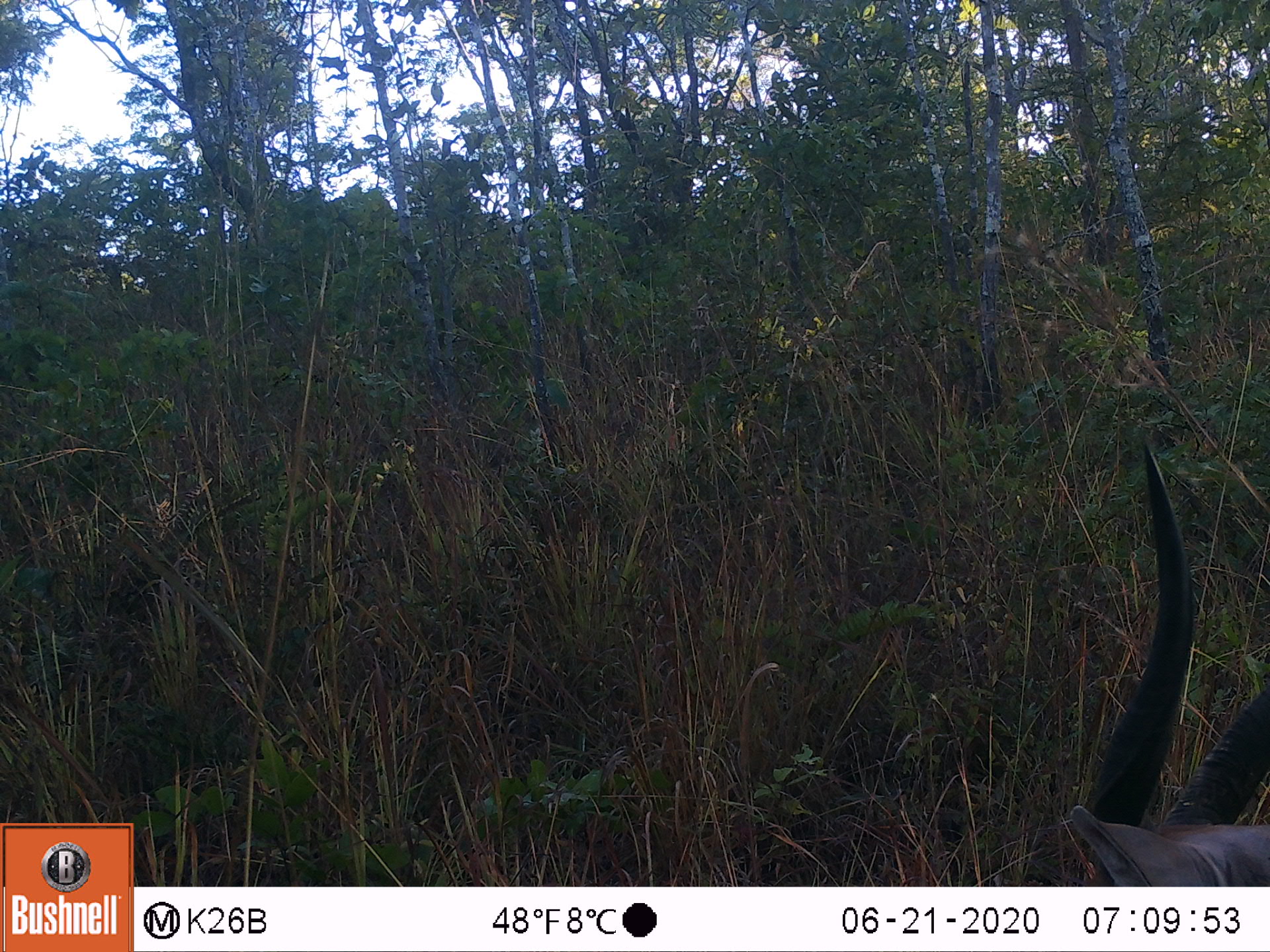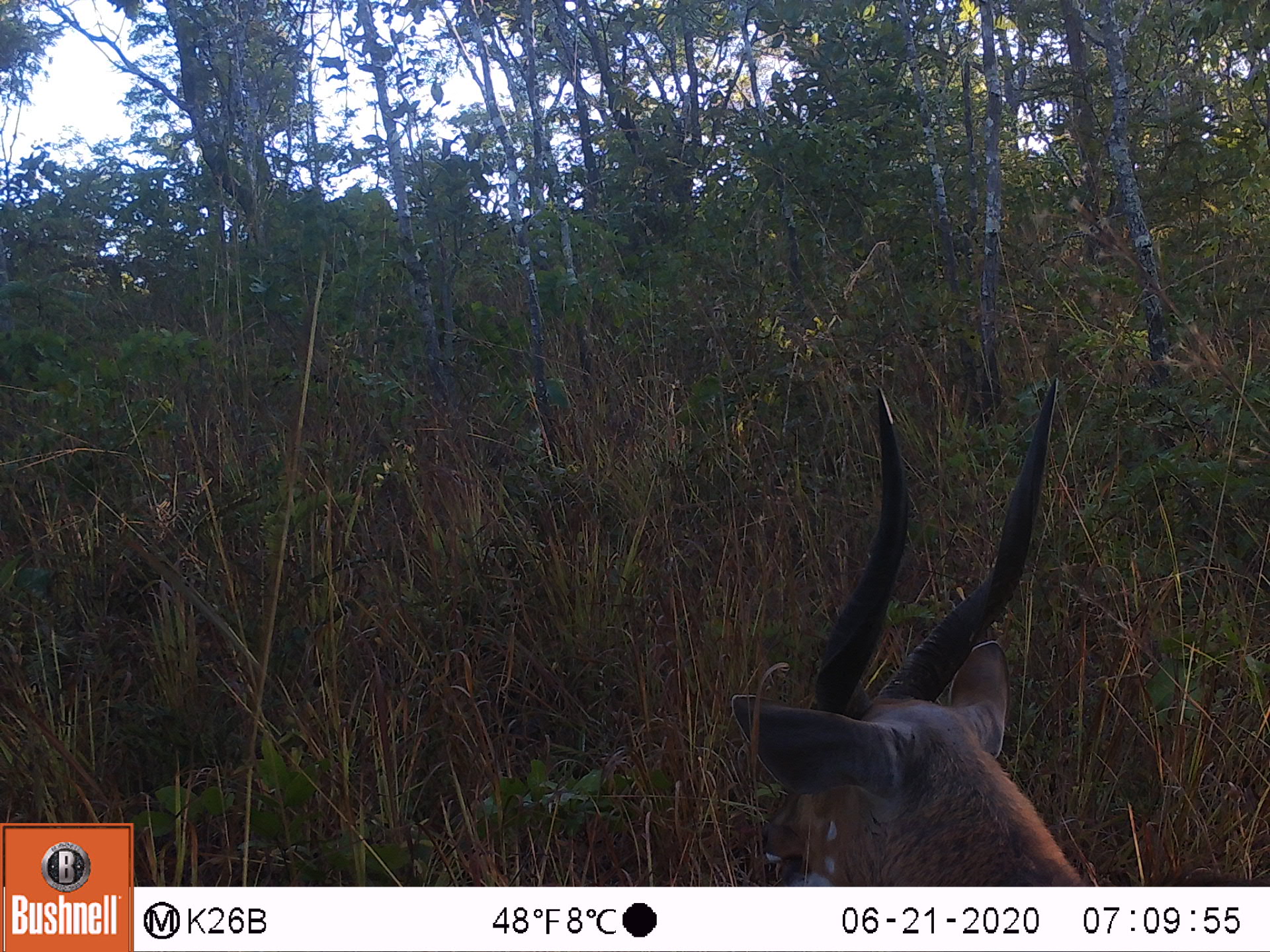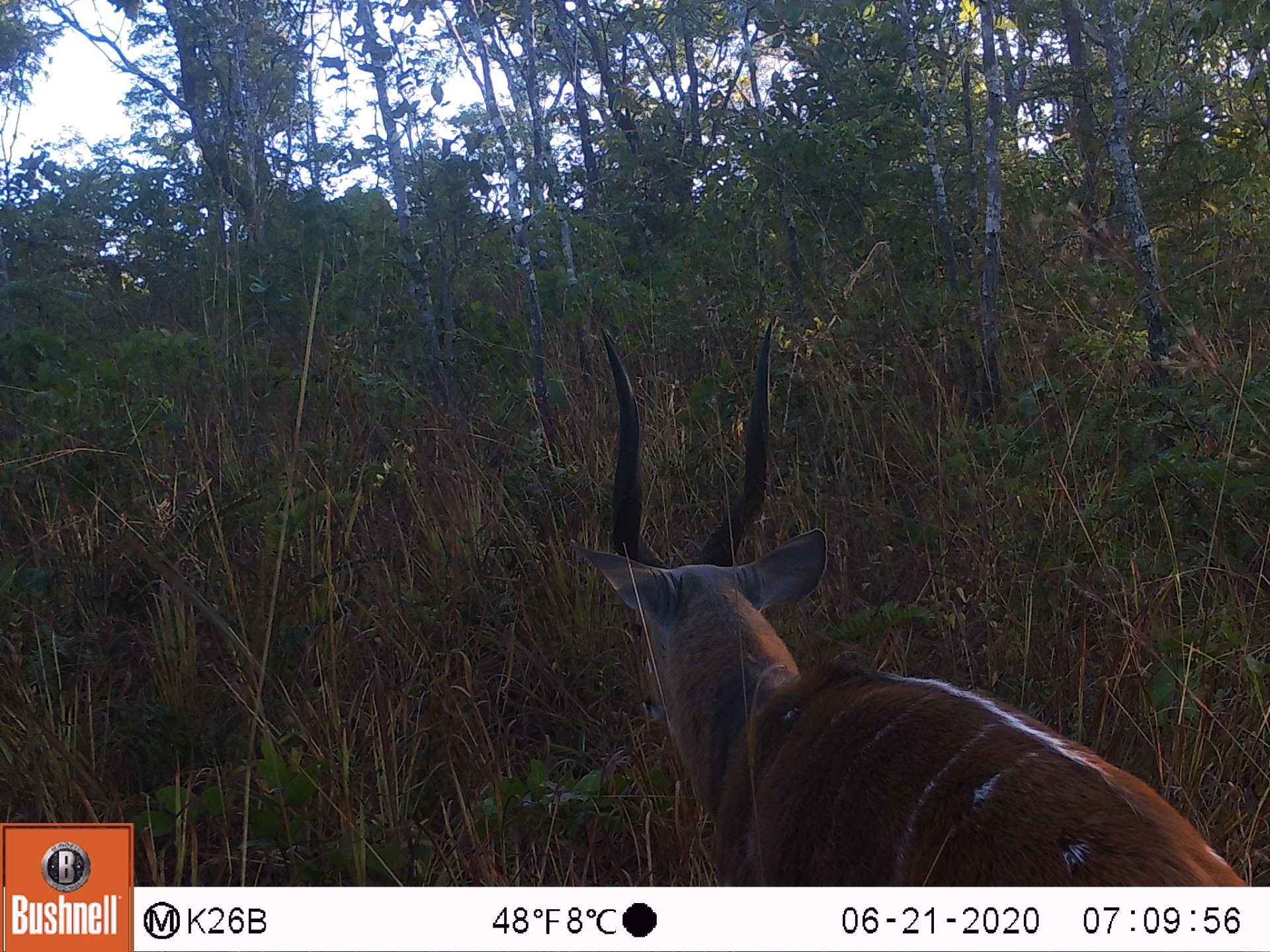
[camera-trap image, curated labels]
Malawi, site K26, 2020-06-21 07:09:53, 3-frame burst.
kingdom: Animalia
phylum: Chordata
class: Mammalia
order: Artiodactyla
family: Bovidae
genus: Tragelaphus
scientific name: Tragelaphus sylvaticus sylvaticus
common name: cape bushbuck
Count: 1.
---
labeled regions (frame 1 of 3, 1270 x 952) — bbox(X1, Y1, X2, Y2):
cape bushbuck: bbox(1044, 437, 1262, 884)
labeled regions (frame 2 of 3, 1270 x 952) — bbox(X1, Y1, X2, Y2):
cape bushbuck: bbox(727, 370, 1100, 884)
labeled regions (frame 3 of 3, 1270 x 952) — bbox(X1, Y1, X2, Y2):
cape bushbuck: bbox(566, 310, 1244, 884)